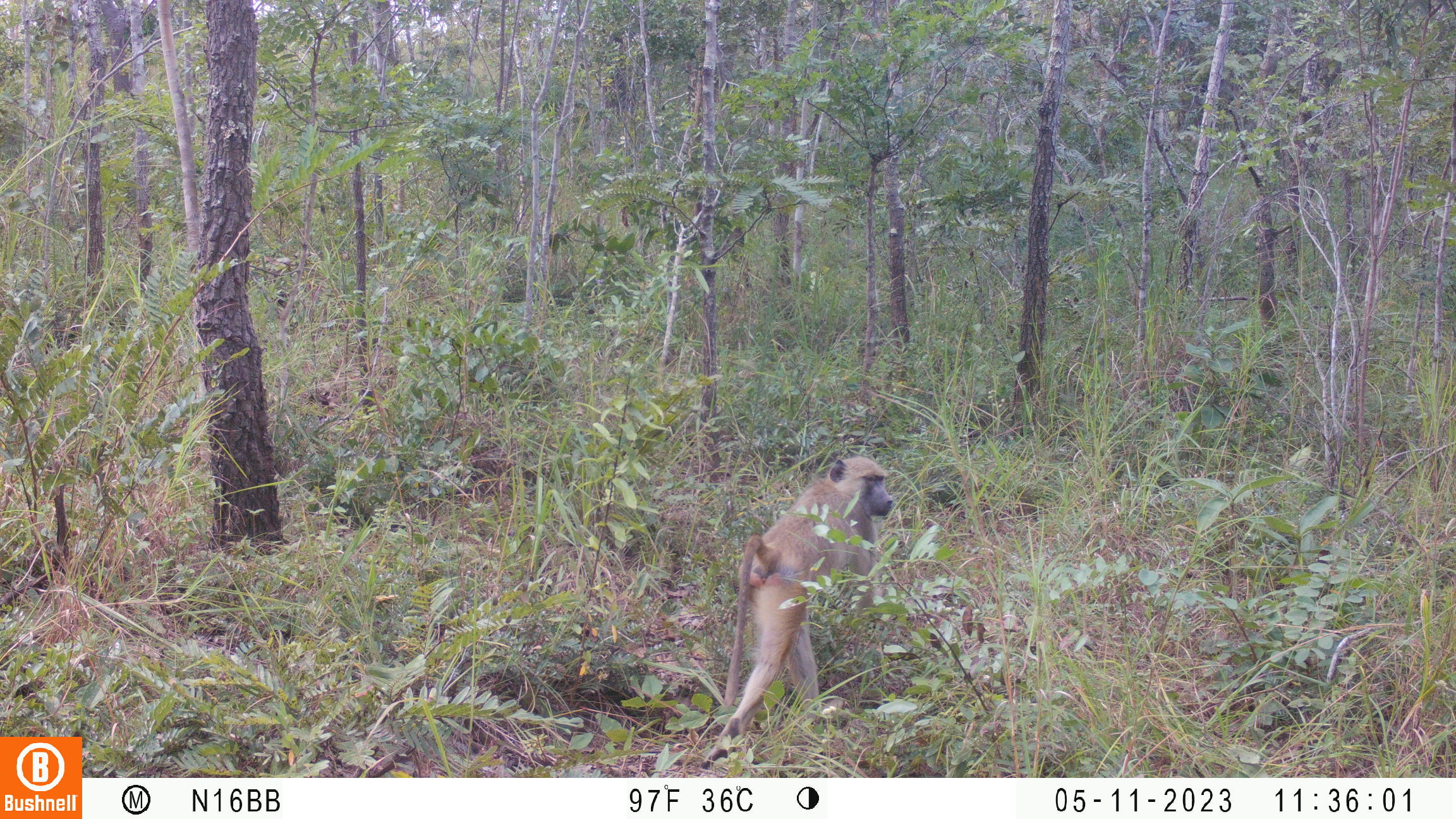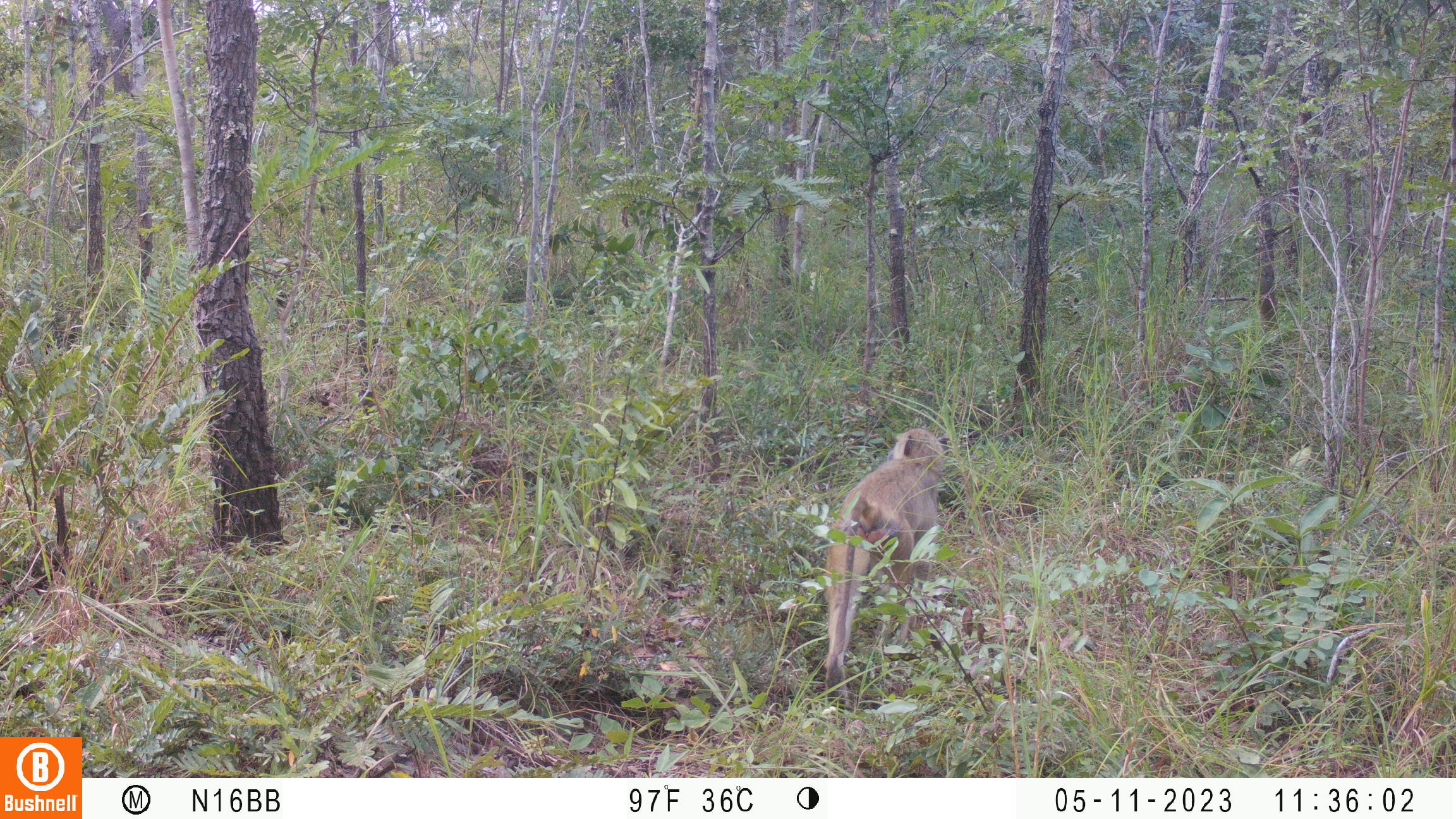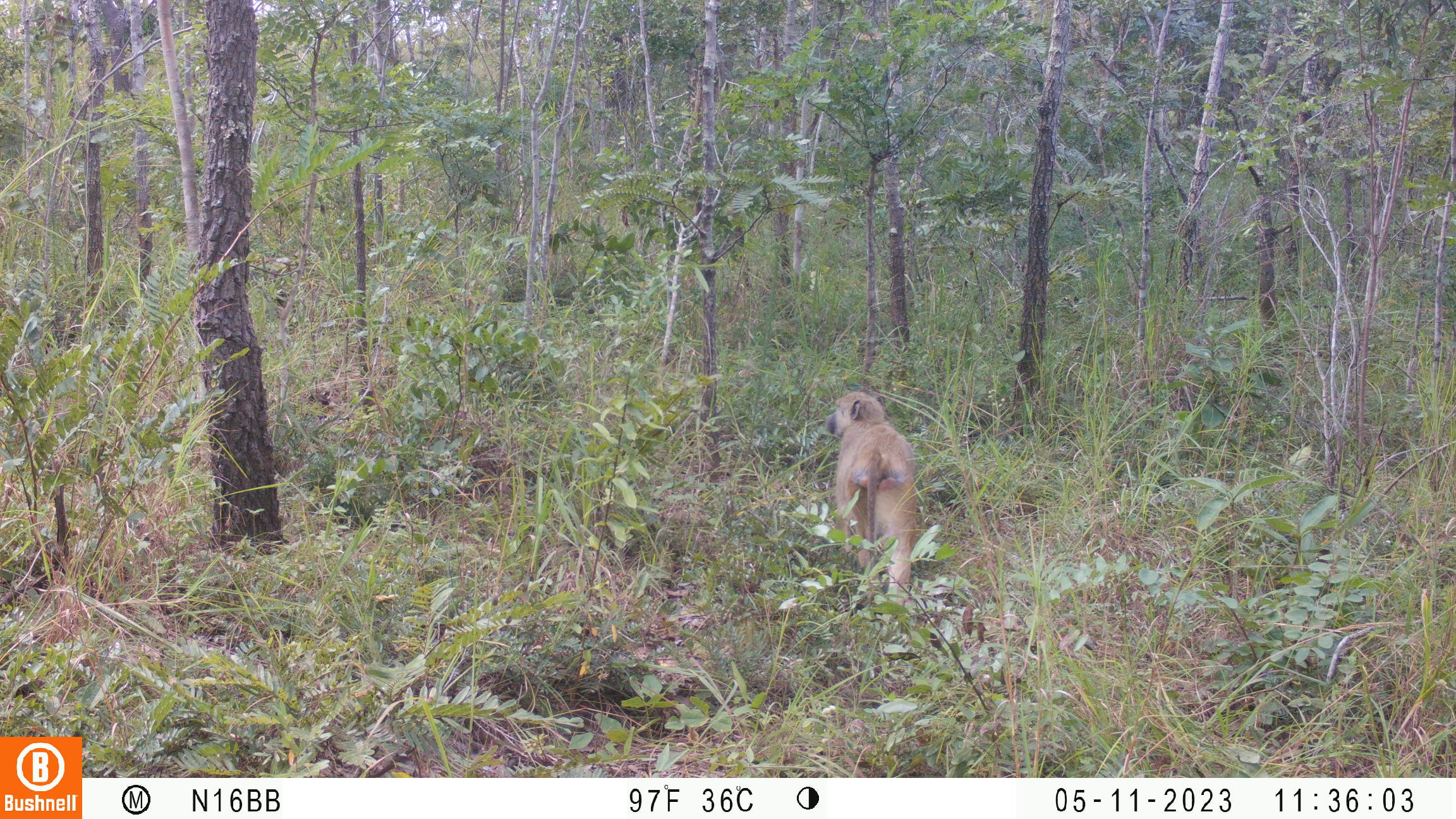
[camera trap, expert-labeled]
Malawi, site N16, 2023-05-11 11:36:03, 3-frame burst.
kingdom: Animalia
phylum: Chordata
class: Mammalia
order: Primates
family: Cercopithecidae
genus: Papio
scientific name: Papio cynocephalus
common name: yellow baboon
Yellow baboon (Papio cynocephalus), count 1.